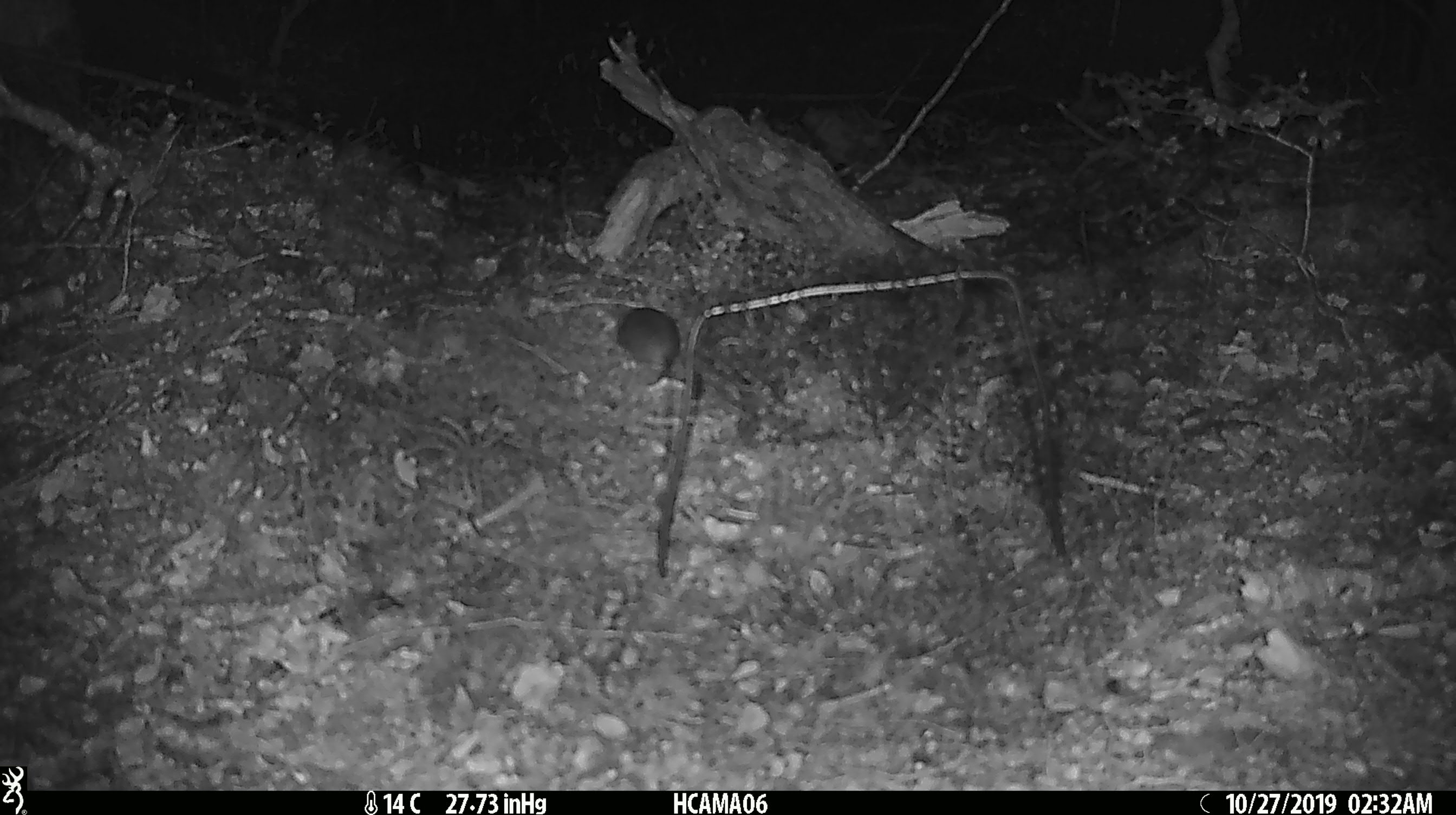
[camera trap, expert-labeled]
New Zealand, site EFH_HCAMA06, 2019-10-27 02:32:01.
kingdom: Animalia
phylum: Chordata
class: Mammalia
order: Rodentia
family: Muridae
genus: Mus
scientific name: Mus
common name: mouse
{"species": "mouse (Mus)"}